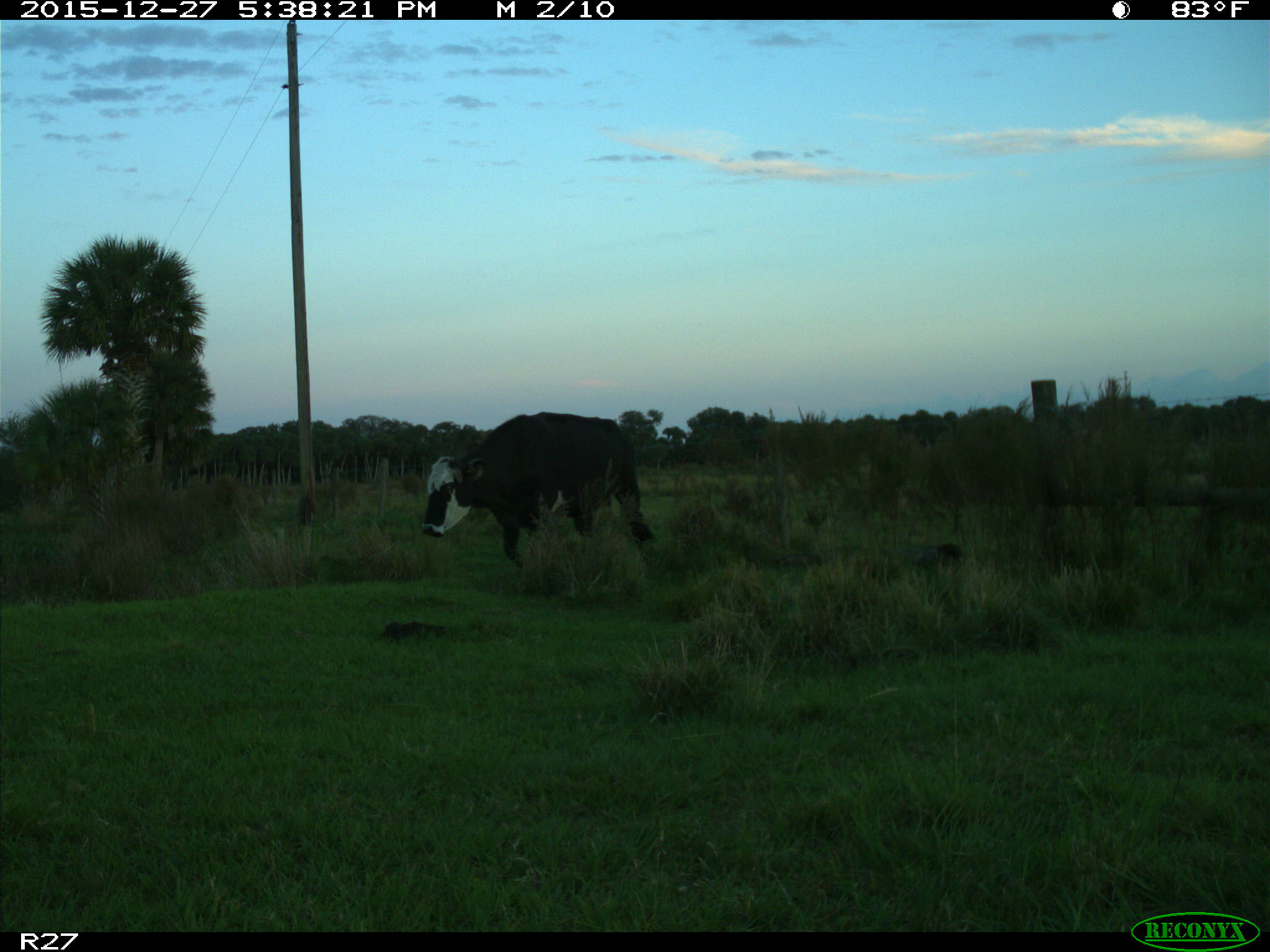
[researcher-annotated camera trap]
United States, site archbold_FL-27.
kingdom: Animalia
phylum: Chordata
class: Mammalia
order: Artiodactyla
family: Bovidae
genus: Bos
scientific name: Bos taurus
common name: domestic cow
Bos taurus (domestic cow).